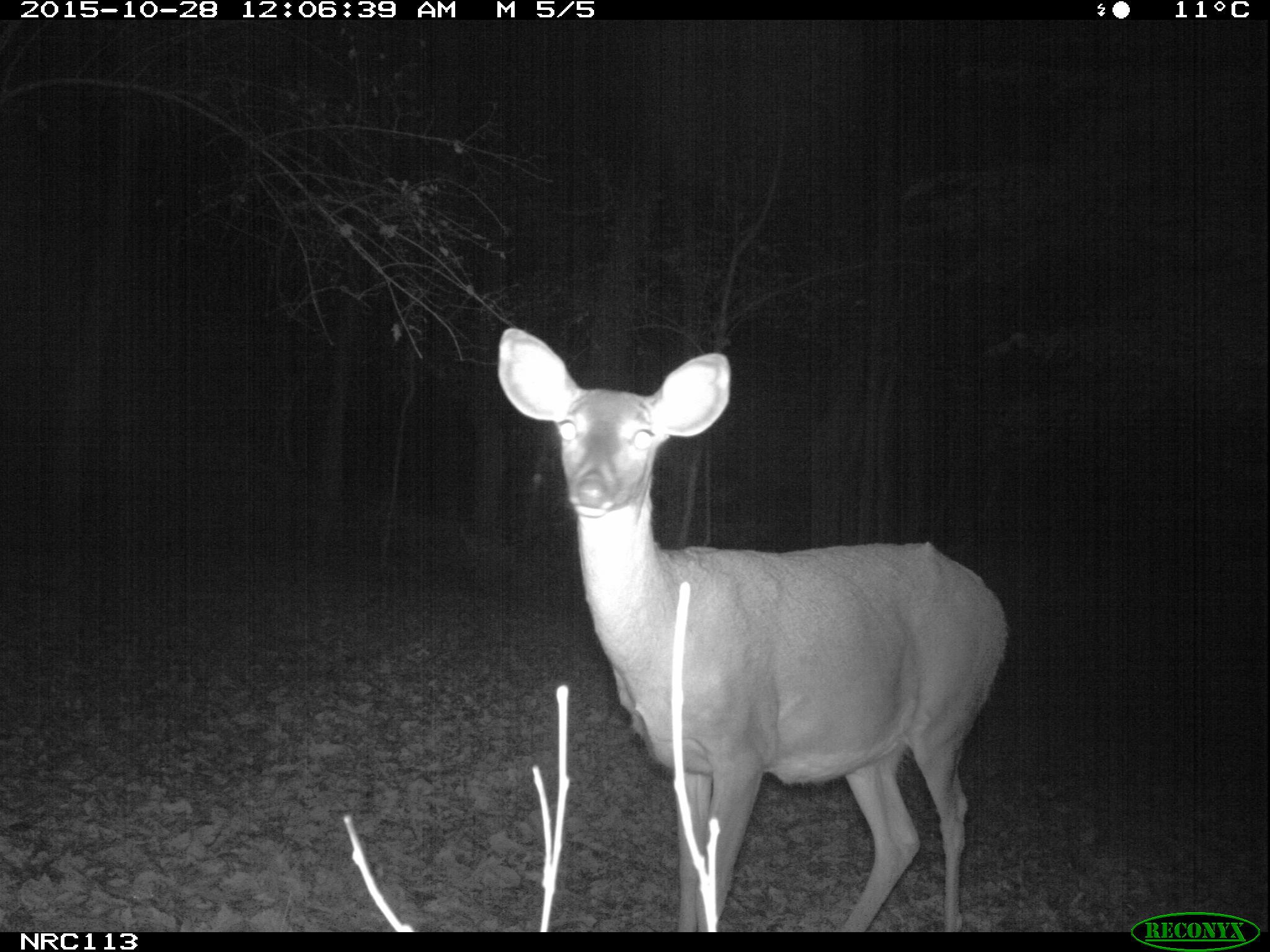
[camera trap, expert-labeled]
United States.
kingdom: Animalia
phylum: Chordata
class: Mammalia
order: Artiodactyla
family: Cervidae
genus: Odocoileus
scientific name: Odocoileus virginianus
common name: white-tailed deer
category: White Tailed Deer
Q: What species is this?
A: White Tailed Deer (white-tailed deer) (Odocoileus virginianus).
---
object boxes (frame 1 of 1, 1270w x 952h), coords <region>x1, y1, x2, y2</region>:
White Tailed Deer: <region>492, 324, 1015, 938</region>